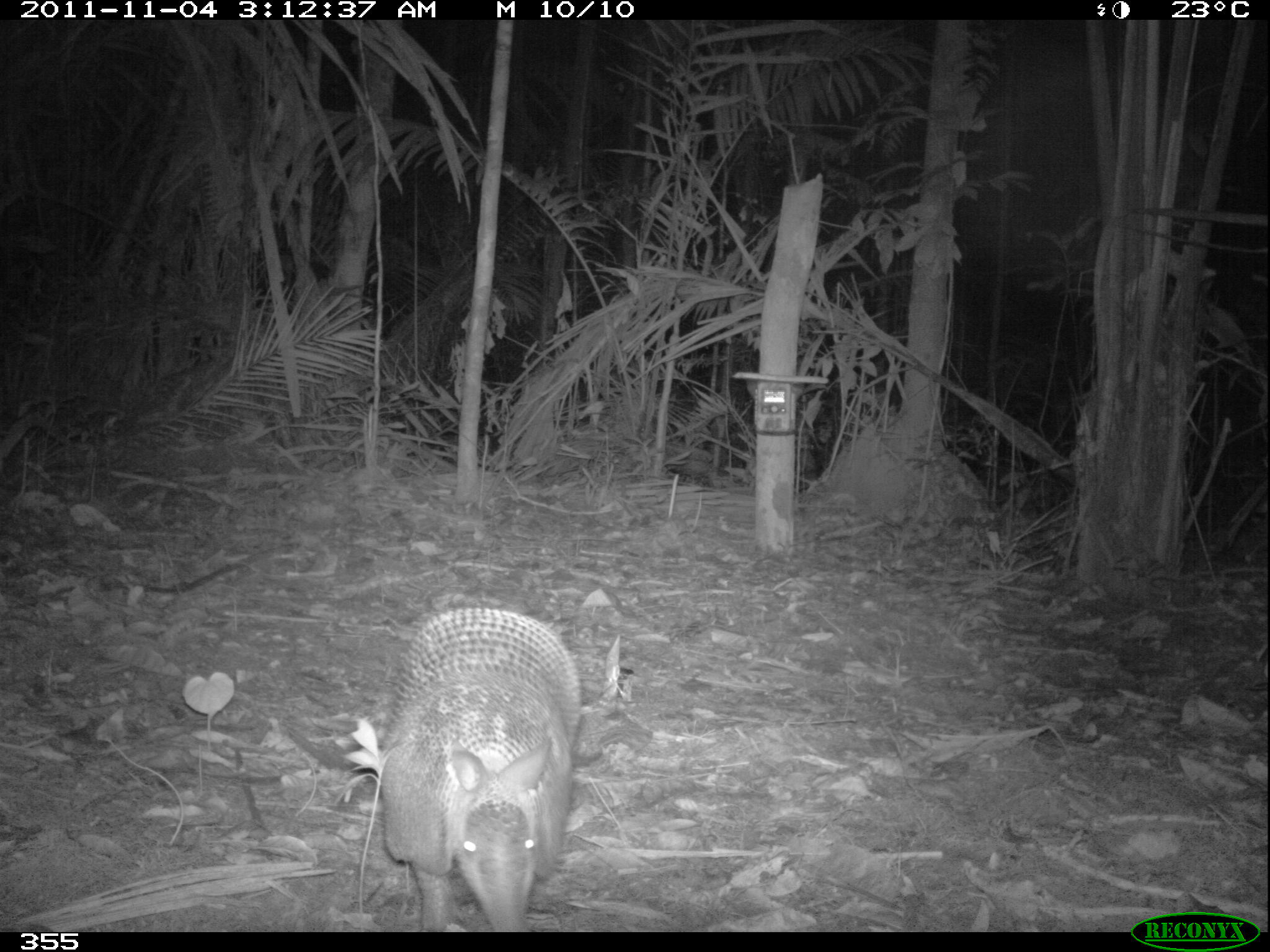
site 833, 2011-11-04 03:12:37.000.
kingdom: Animalia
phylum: Chordata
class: Mammalia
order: Cingulata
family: Dasypodidae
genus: Dasypus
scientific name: Dasypus kappleri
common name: greater long-nosed armadillo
Dasypus kappleri (greater long-nosed armadillo).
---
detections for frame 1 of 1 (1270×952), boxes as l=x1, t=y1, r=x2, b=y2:
dasypus kappleri: l=356, t=598, r=610, b=928